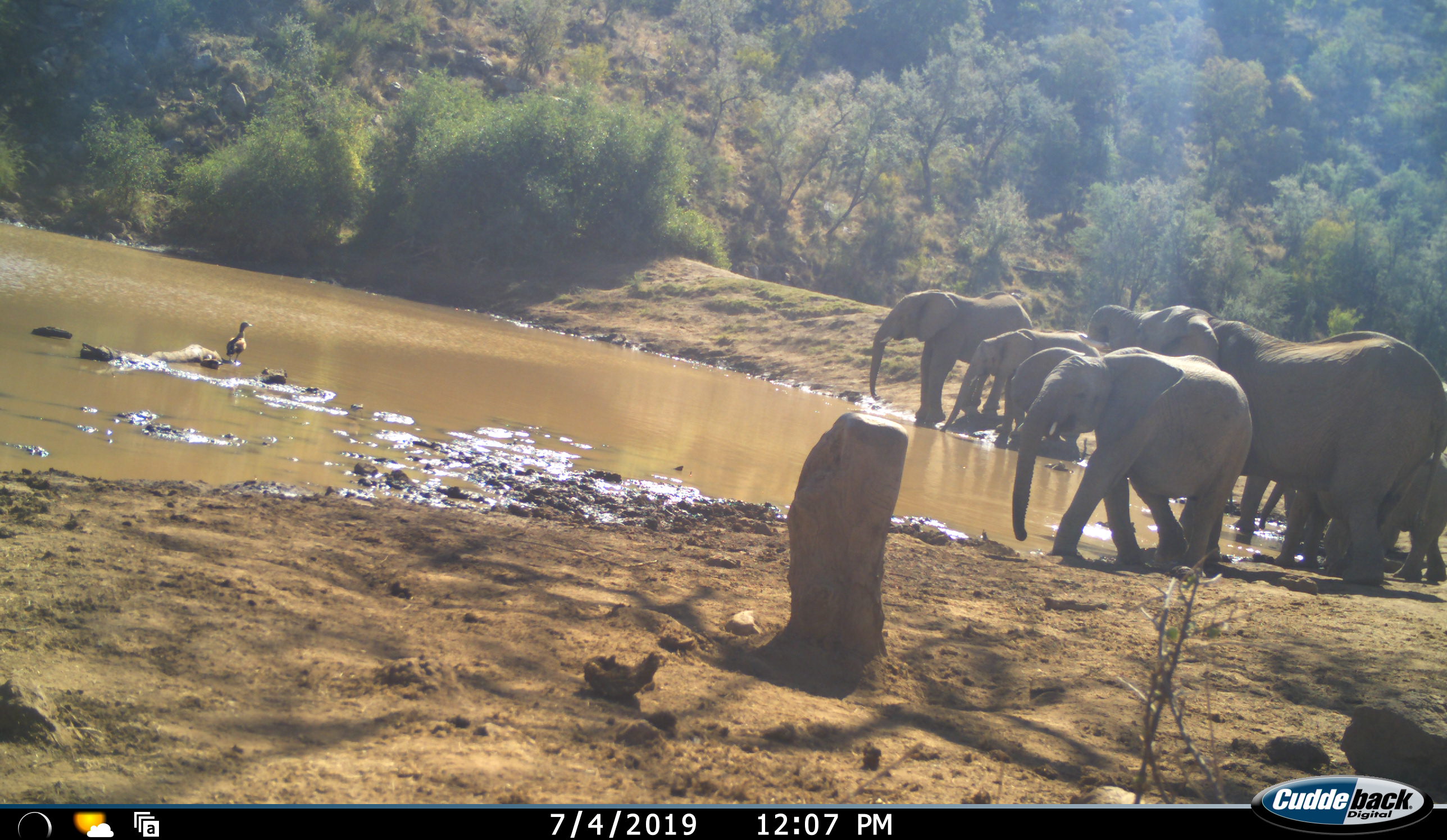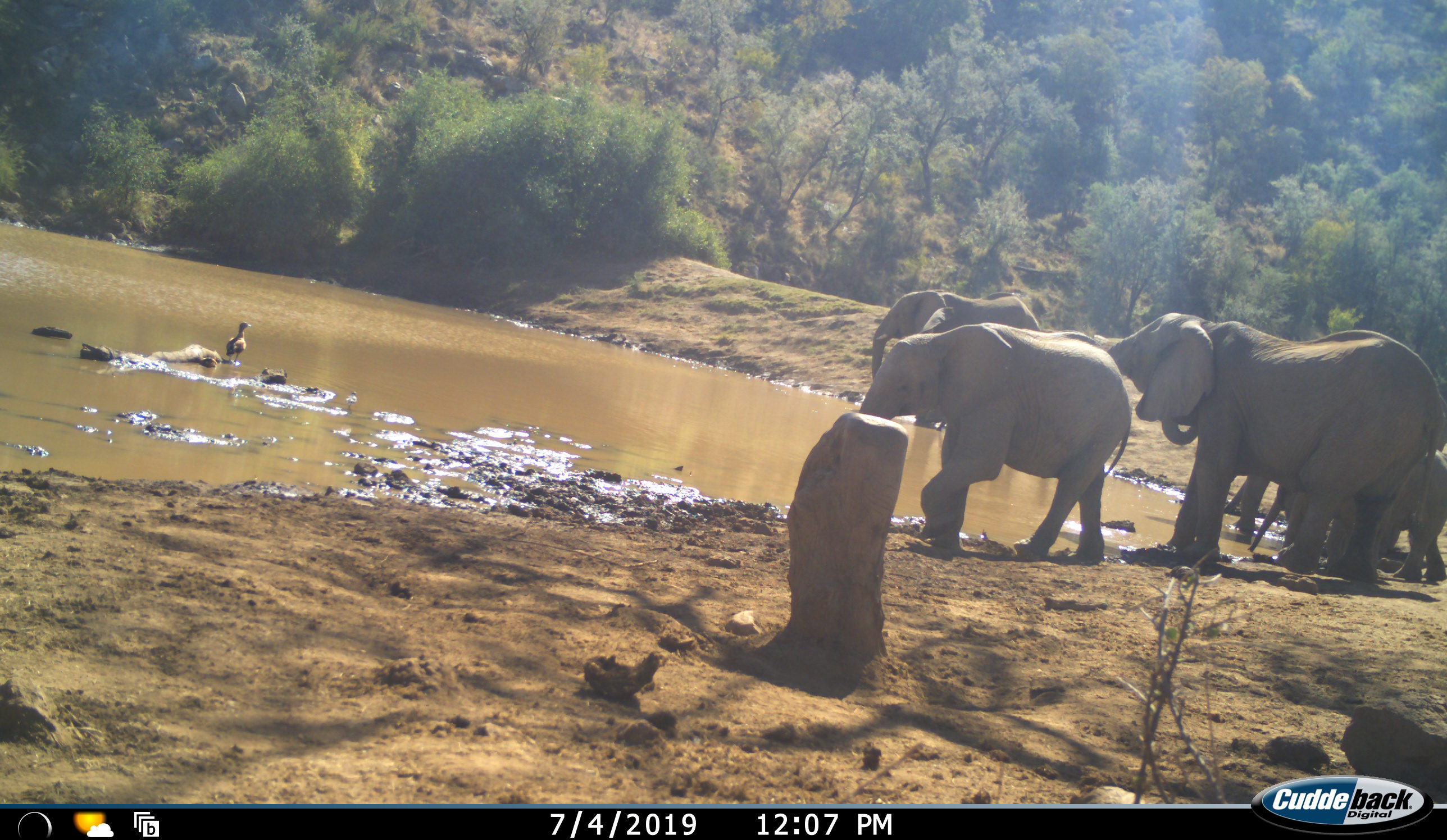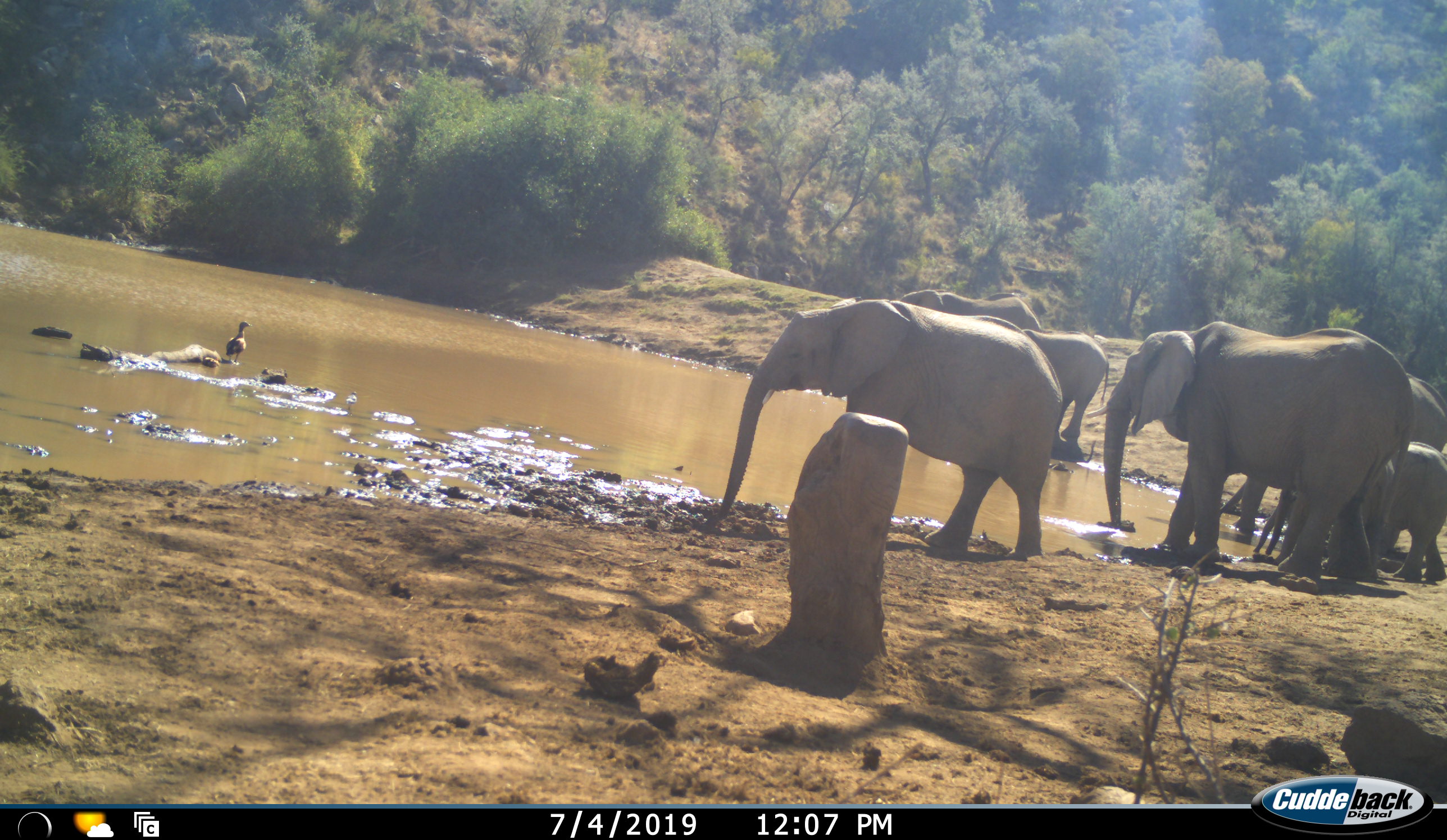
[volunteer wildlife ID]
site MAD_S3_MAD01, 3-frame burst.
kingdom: Animalia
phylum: Chordata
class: Mammalia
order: Proboscidea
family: Elephantidae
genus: Loxodonta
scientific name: Loxodonta africana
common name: african bush elephant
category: elephant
Elephant (african bush elephant) (Loxodonta africana), count 7. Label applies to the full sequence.